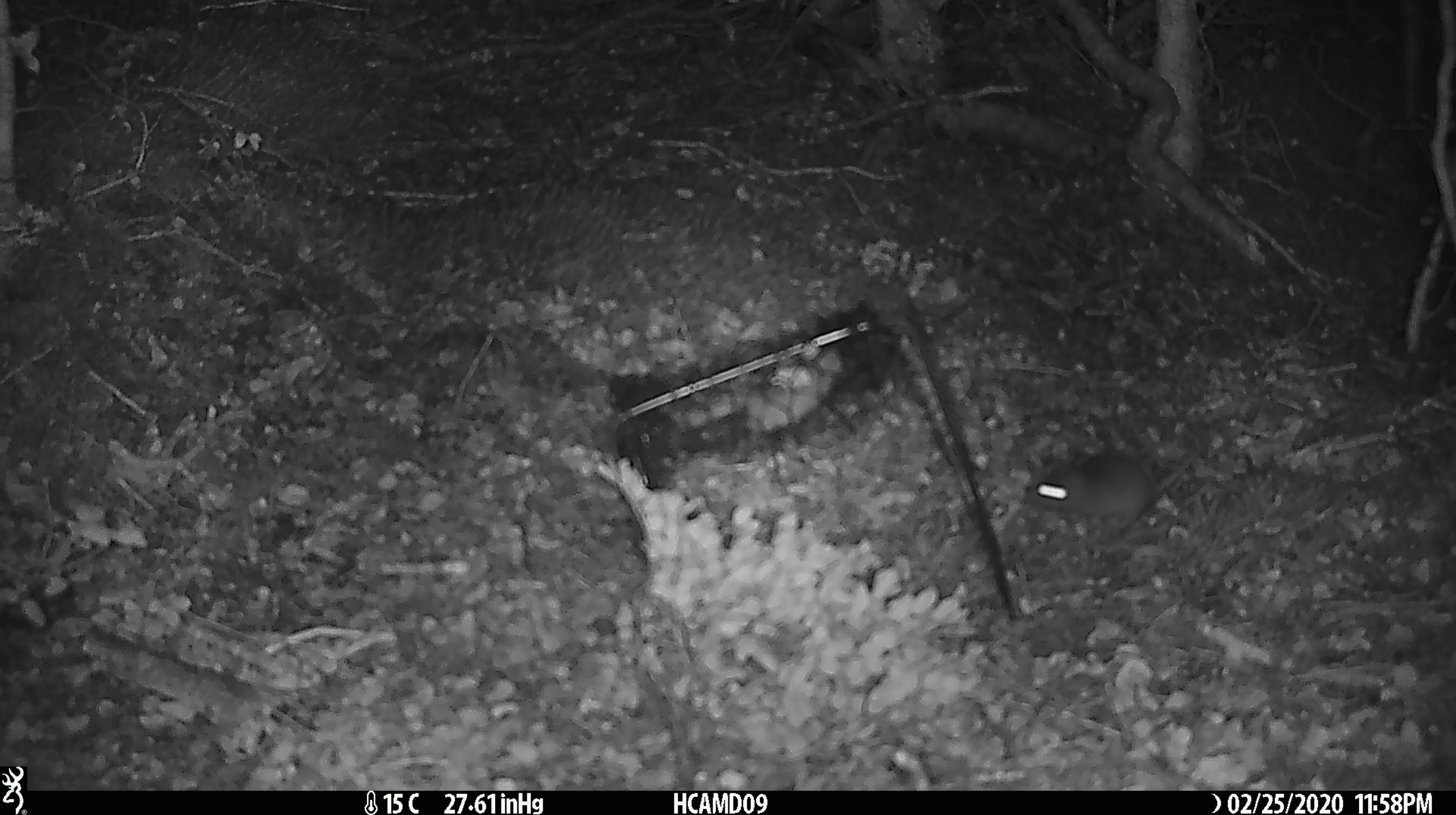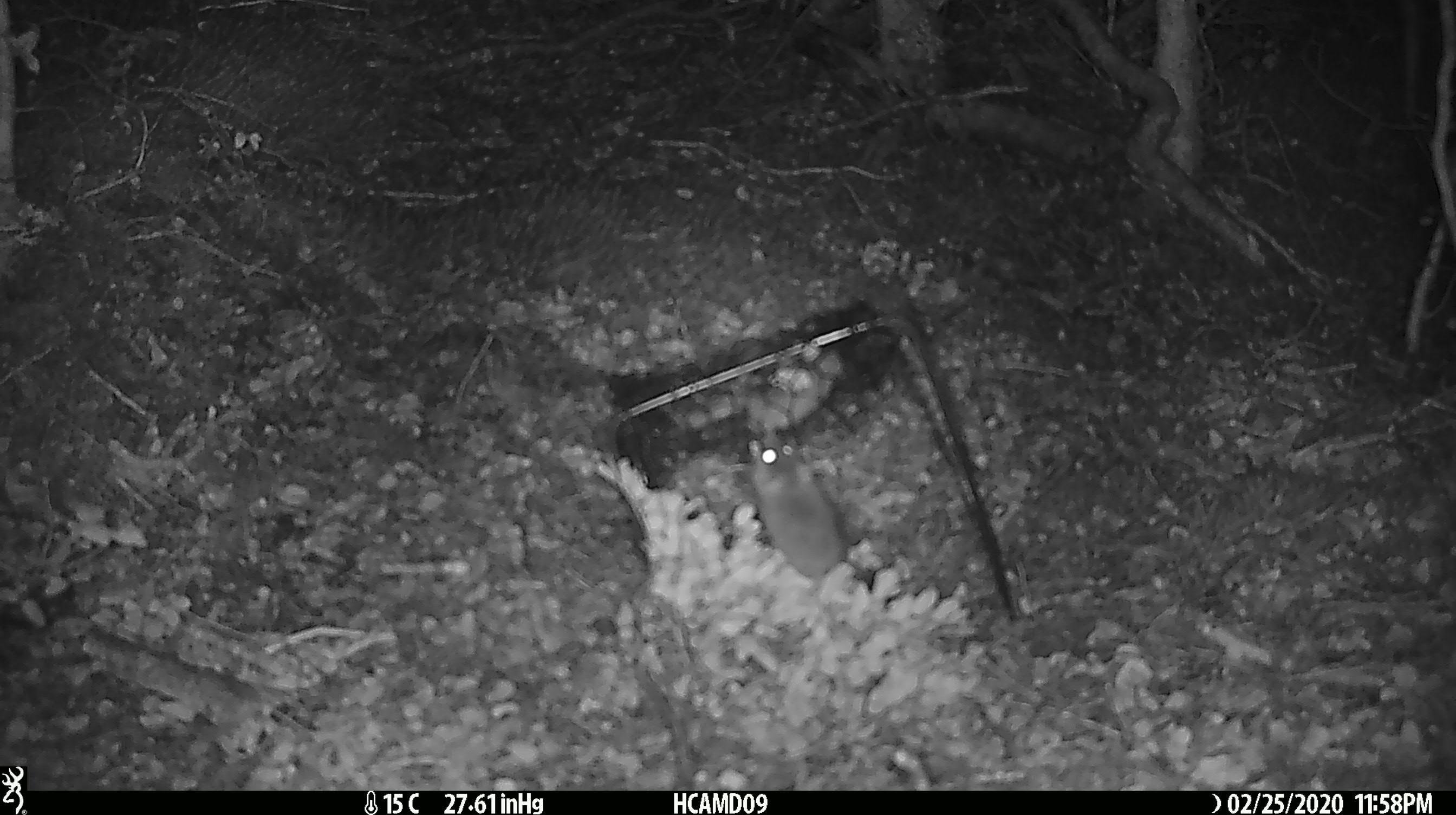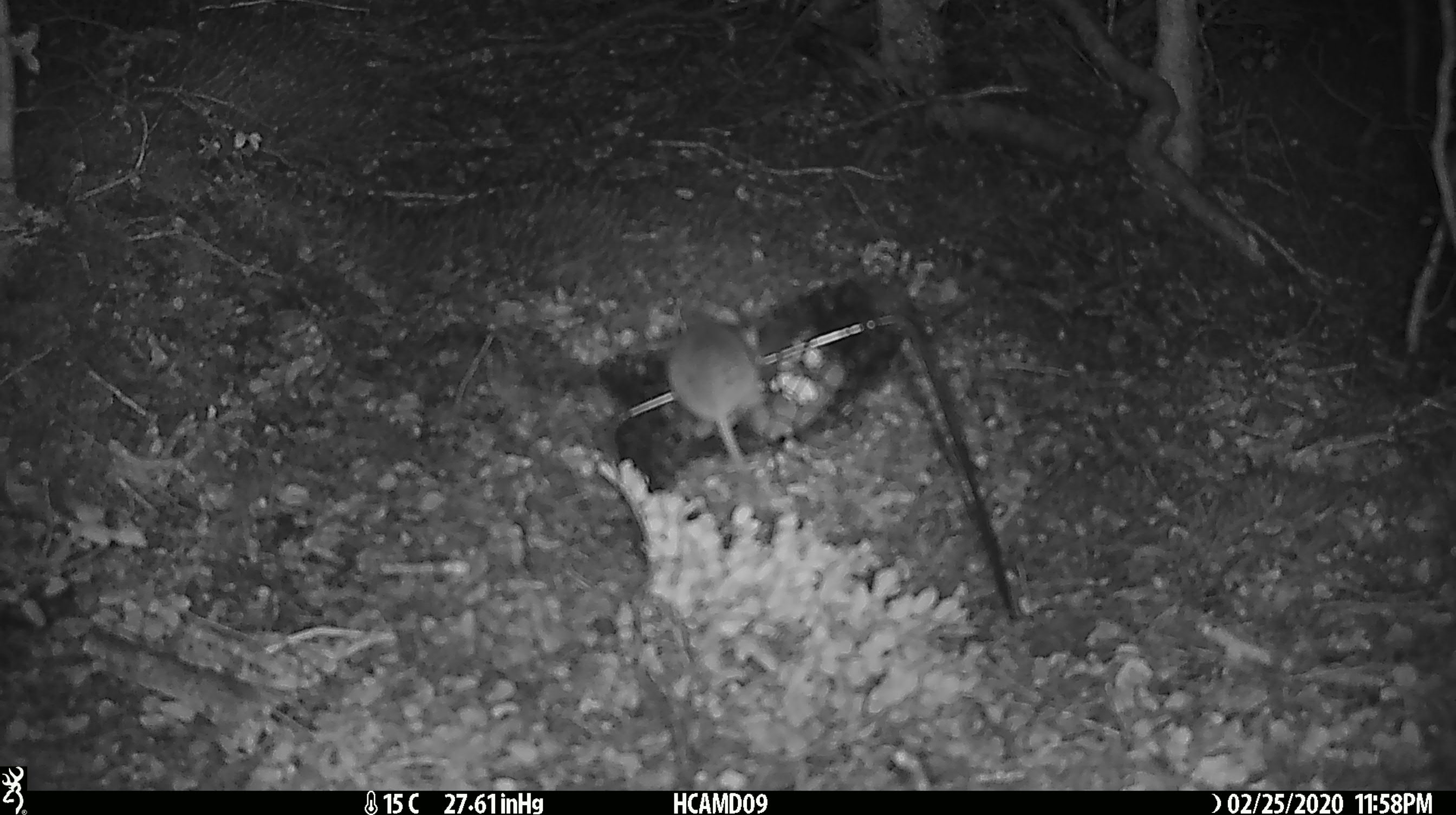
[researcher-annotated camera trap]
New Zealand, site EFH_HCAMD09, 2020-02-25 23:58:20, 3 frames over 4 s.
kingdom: Animalia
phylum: Chordata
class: Mammalia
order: Rodentia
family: Muridae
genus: Mus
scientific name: Mus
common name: mouse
Mouse (Mus).